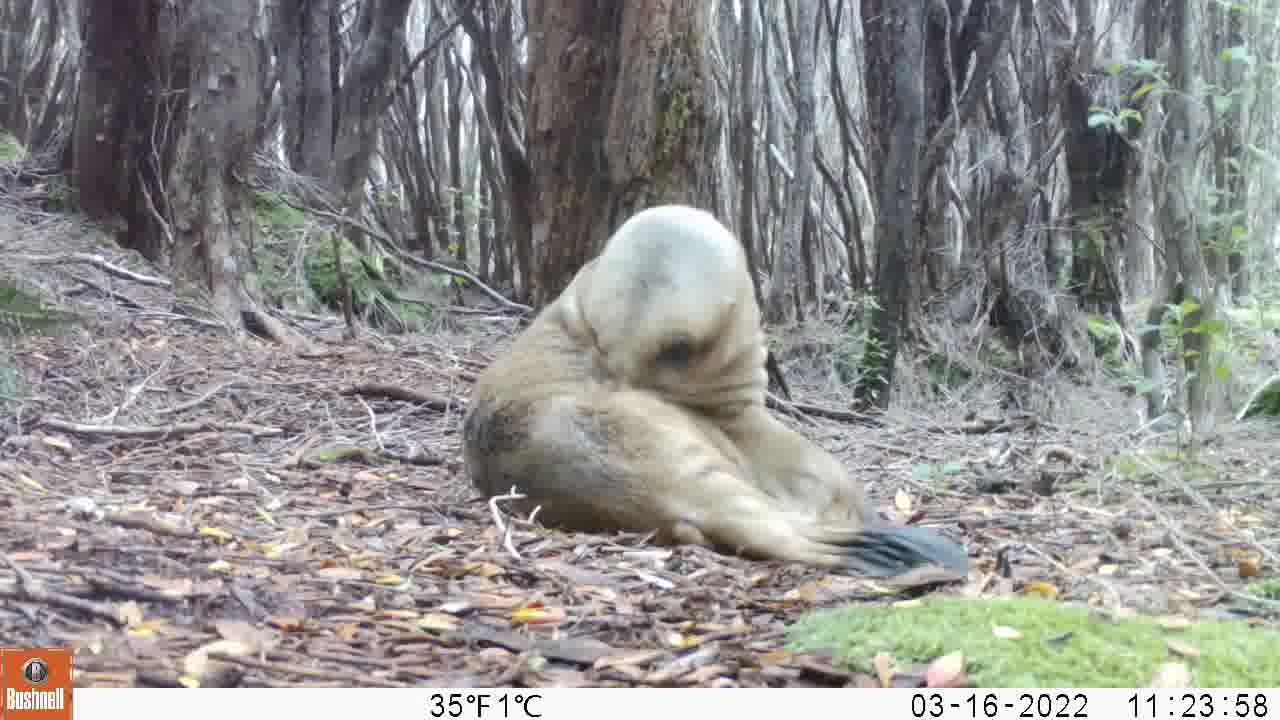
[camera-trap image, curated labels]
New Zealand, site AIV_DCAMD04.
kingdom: Animalia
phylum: Chordata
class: Mammalia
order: Carnivora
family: Otariidae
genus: Phocarctos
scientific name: Phocarctos hookeri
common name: new zealand sea lion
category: sealion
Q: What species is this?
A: Sealion (new zealand sea lion) (Phocarctos hookeri).